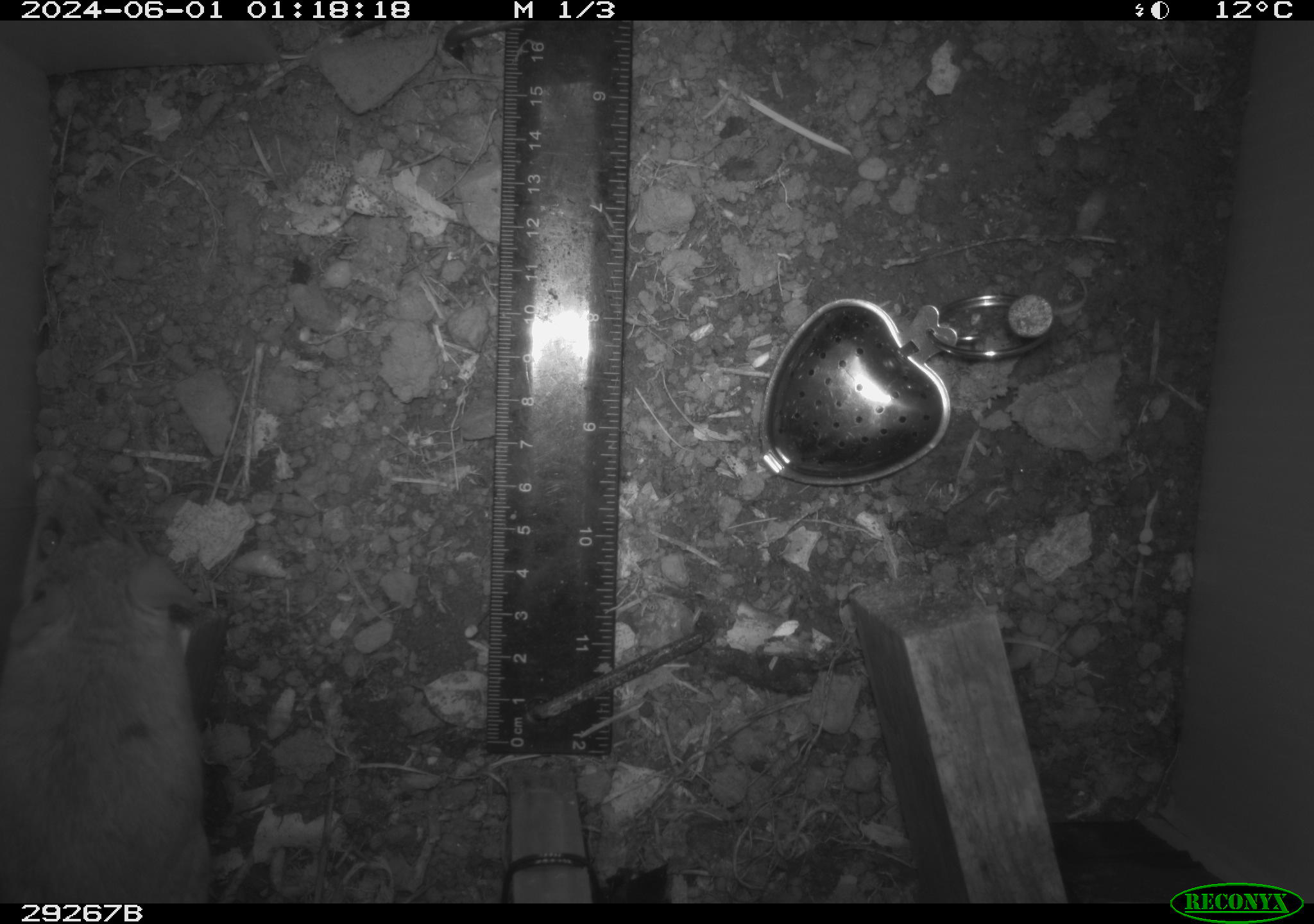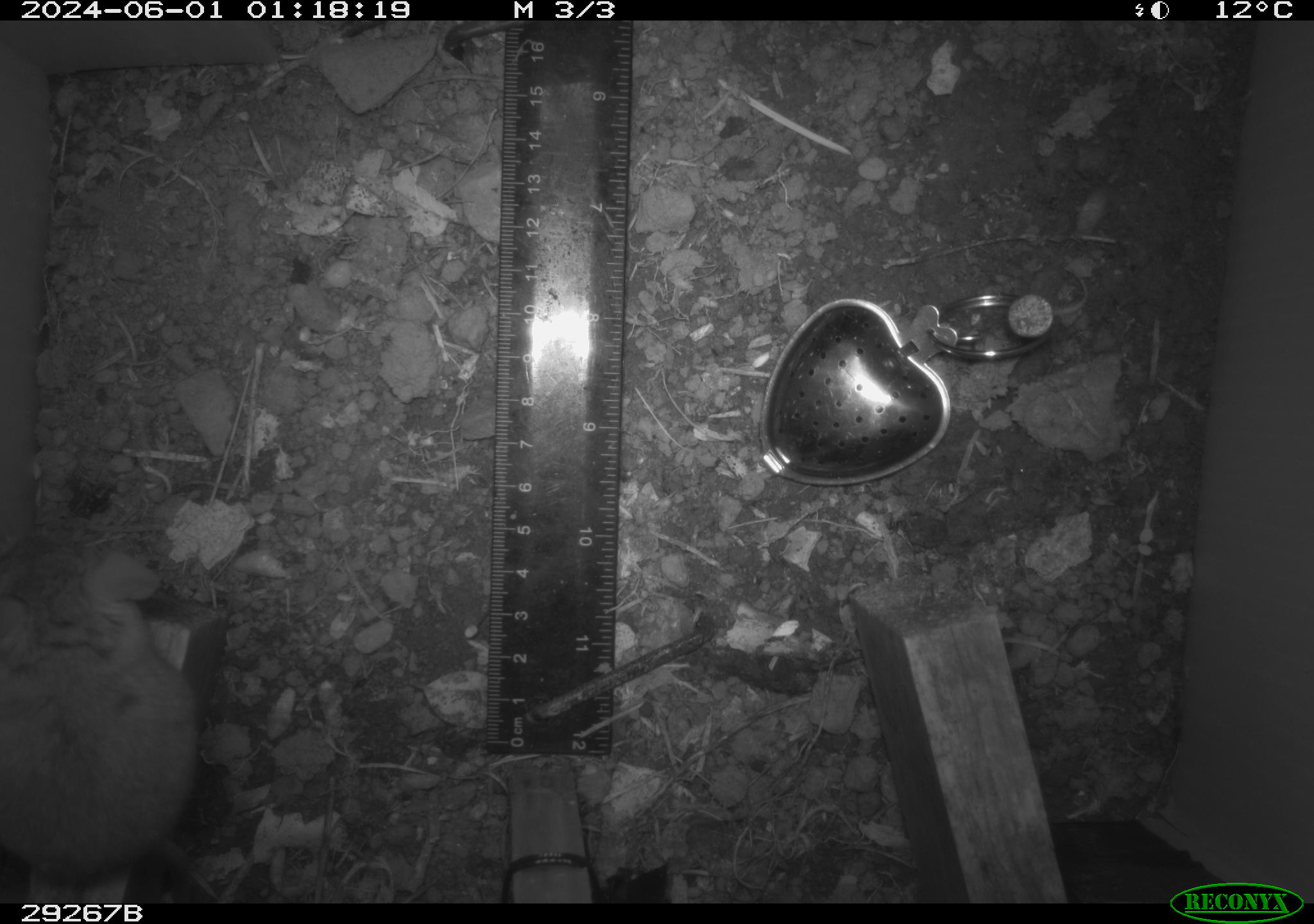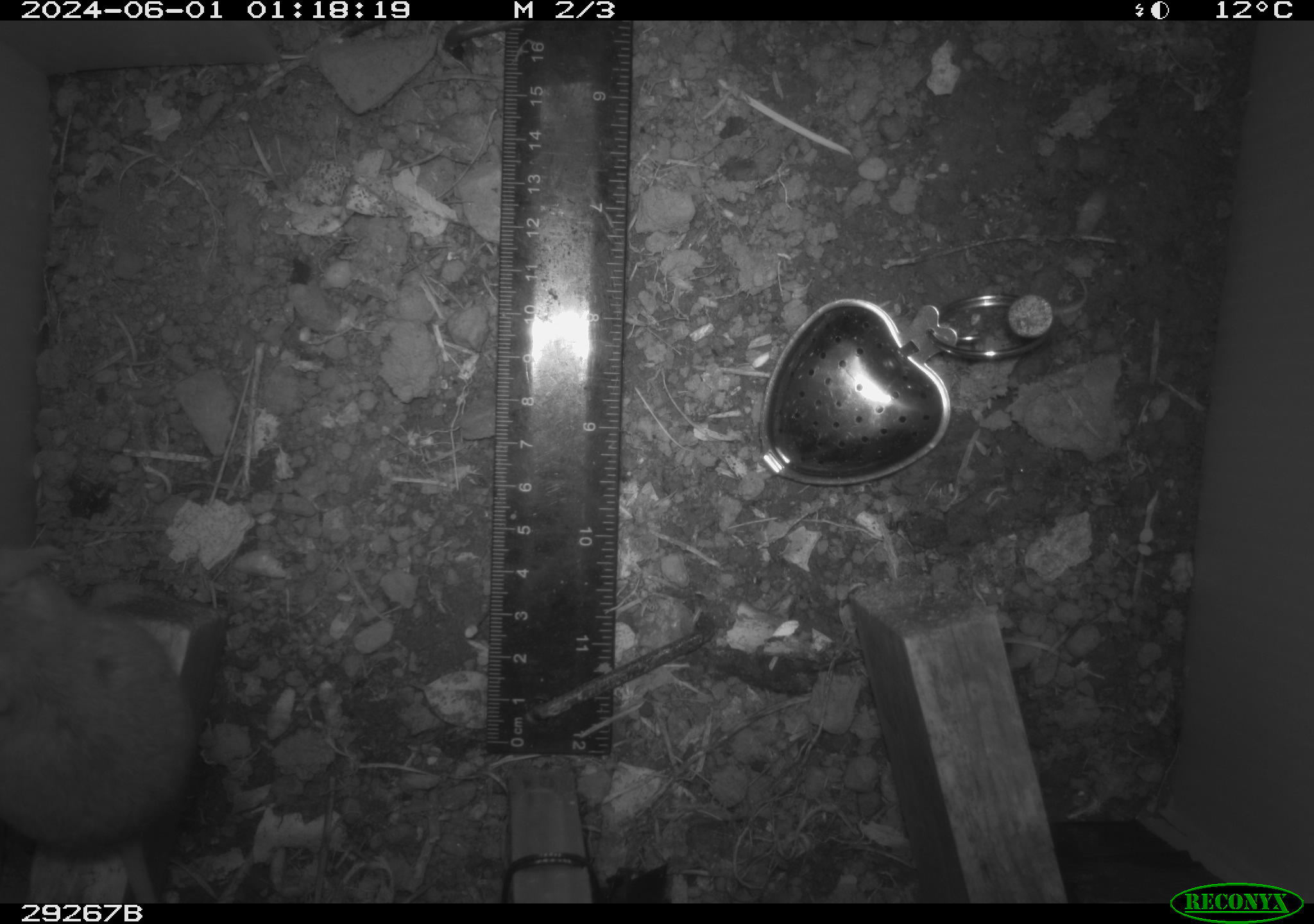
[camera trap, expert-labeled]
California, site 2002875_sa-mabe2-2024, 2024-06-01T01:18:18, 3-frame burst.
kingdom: Animalia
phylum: Chordata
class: Mammalia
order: Rodentia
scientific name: Rodentia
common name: mouse species